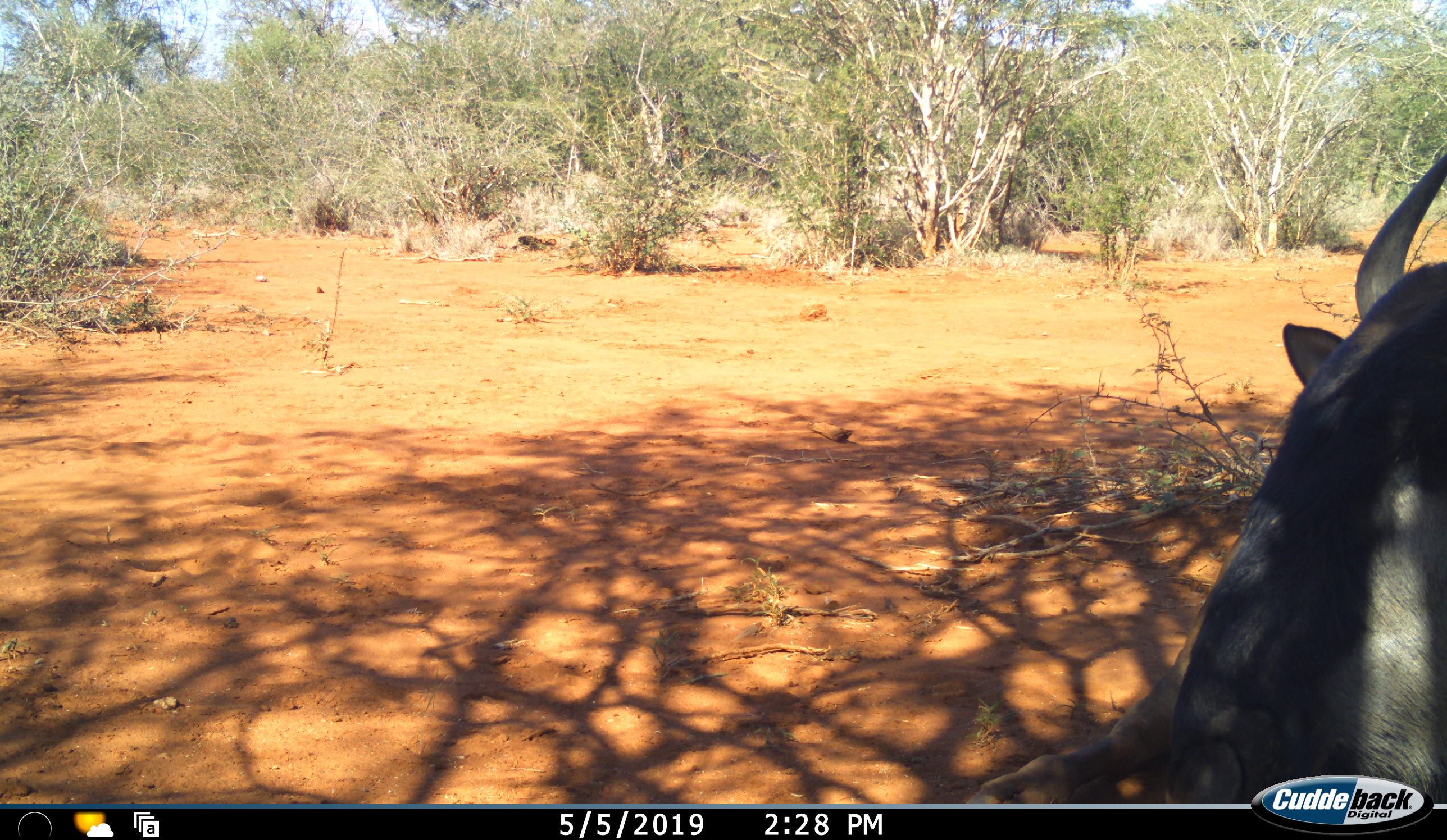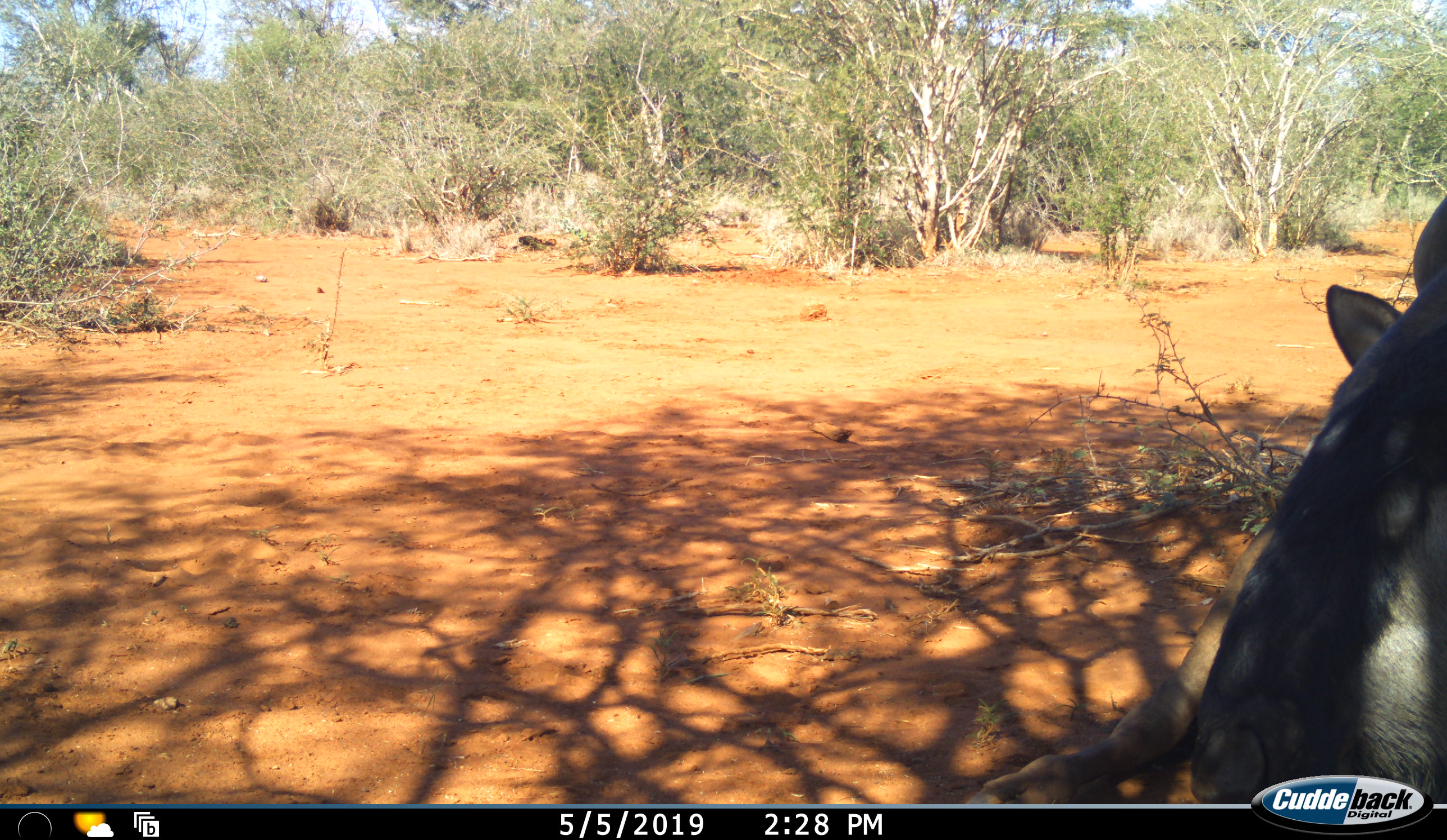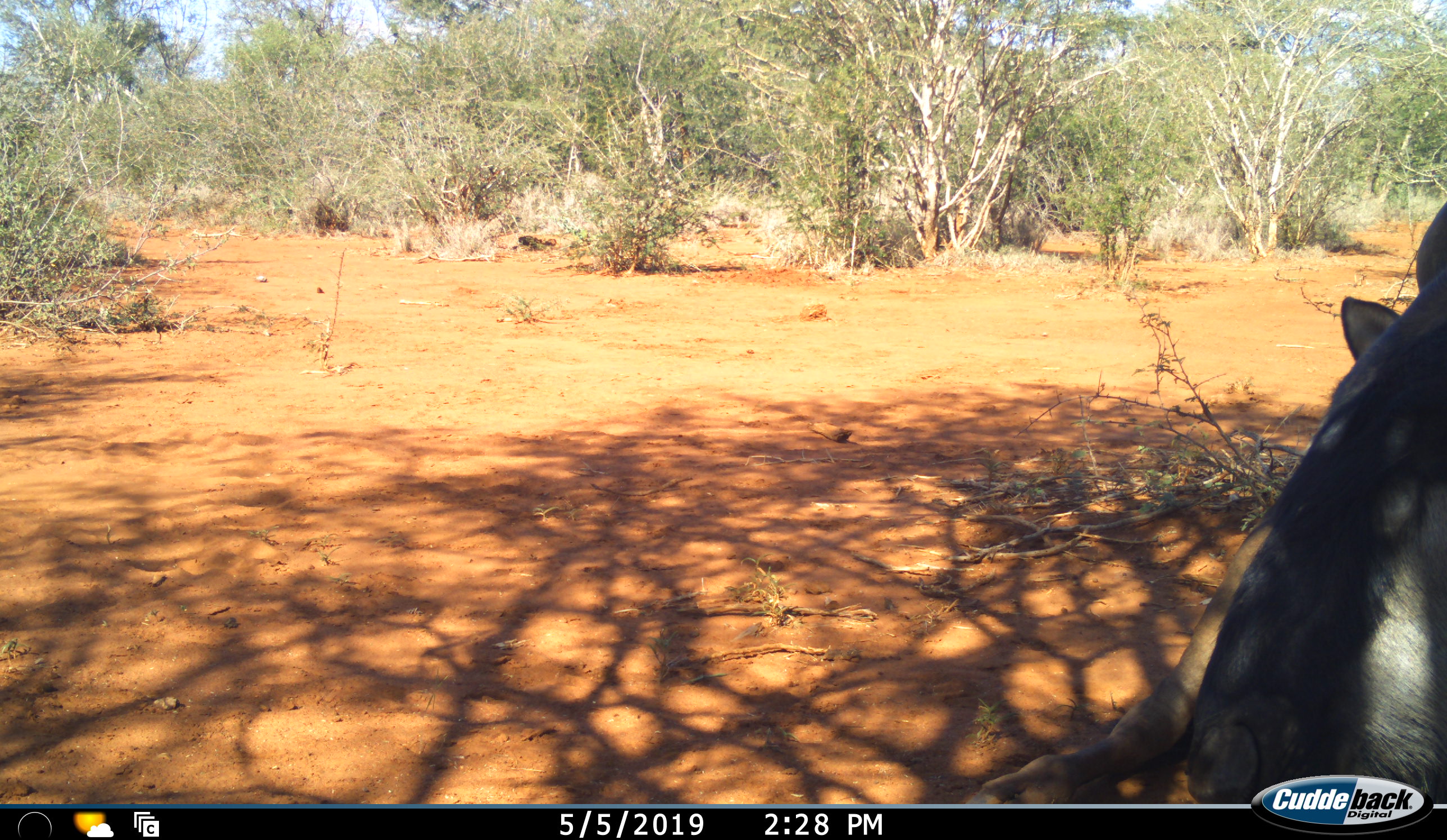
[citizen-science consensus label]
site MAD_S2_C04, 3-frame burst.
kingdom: Animalia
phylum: Chordata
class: Mammalia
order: Artiodactyla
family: Bovidae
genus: Connochaetes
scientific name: Connochaetes taurinus taurinus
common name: blue wildebeest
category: wildebeestblue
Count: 1.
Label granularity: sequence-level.